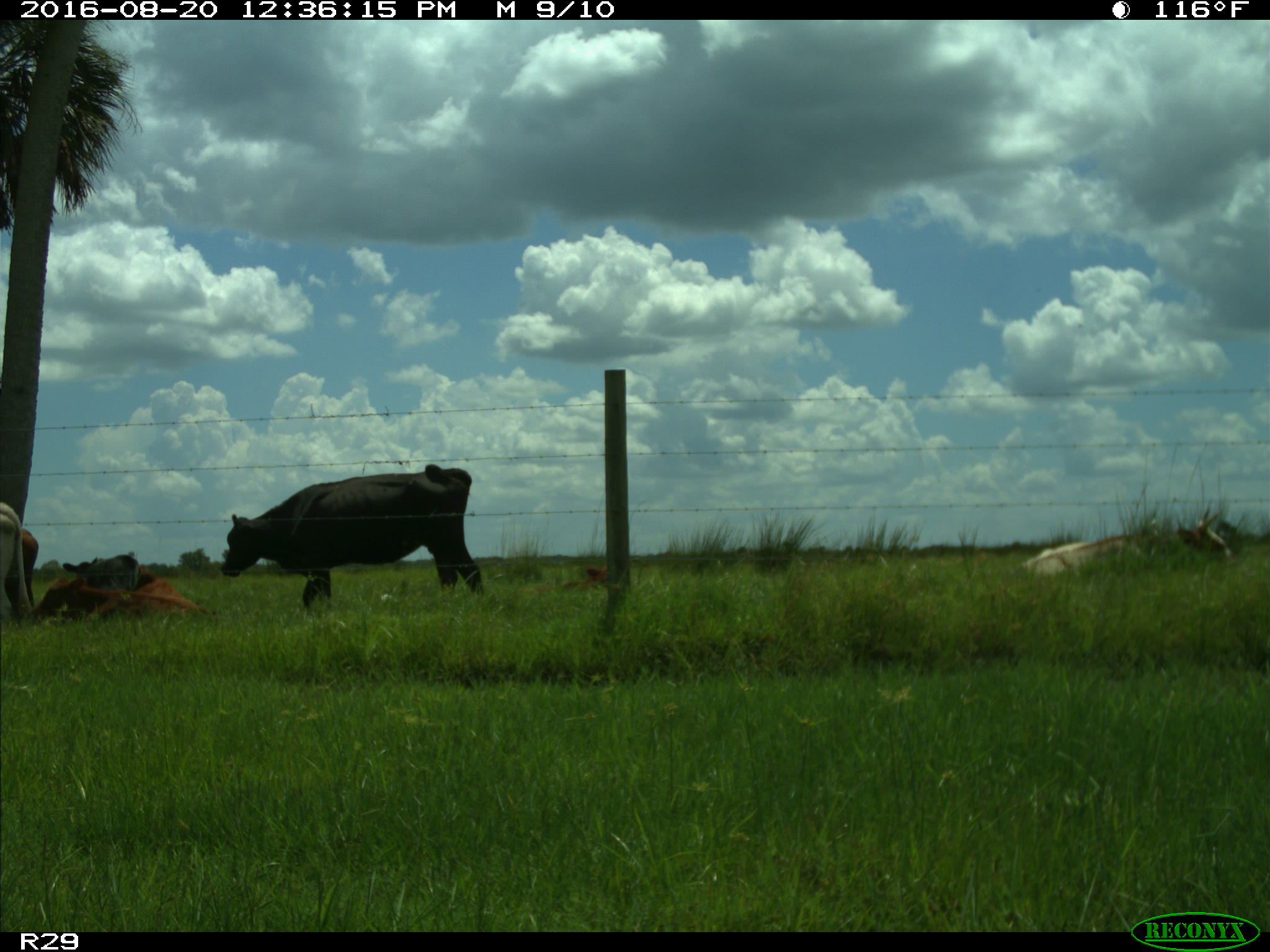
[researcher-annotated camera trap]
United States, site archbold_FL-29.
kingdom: Animalia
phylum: Chordata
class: Mammalia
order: Artiodactyla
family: Bovidae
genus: Bos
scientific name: Bos taurus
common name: domestic cow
Bos taurus (domestic cow).